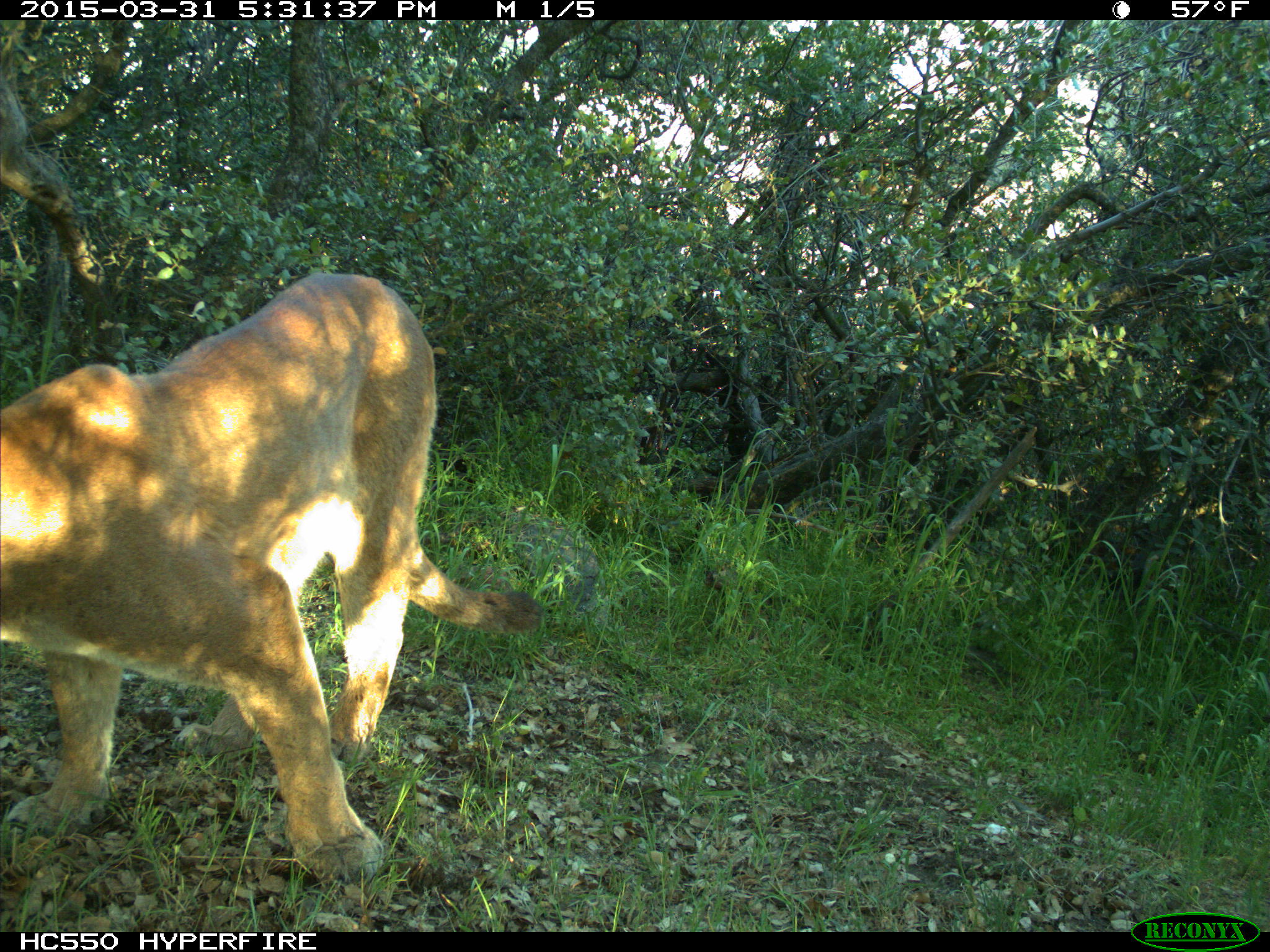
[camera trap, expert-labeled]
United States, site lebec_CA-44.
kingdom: Animalia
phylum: Chordata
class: Mammalia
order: Carnivora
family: Felidae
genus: Puma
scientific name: Puma concolor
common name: mountain lion